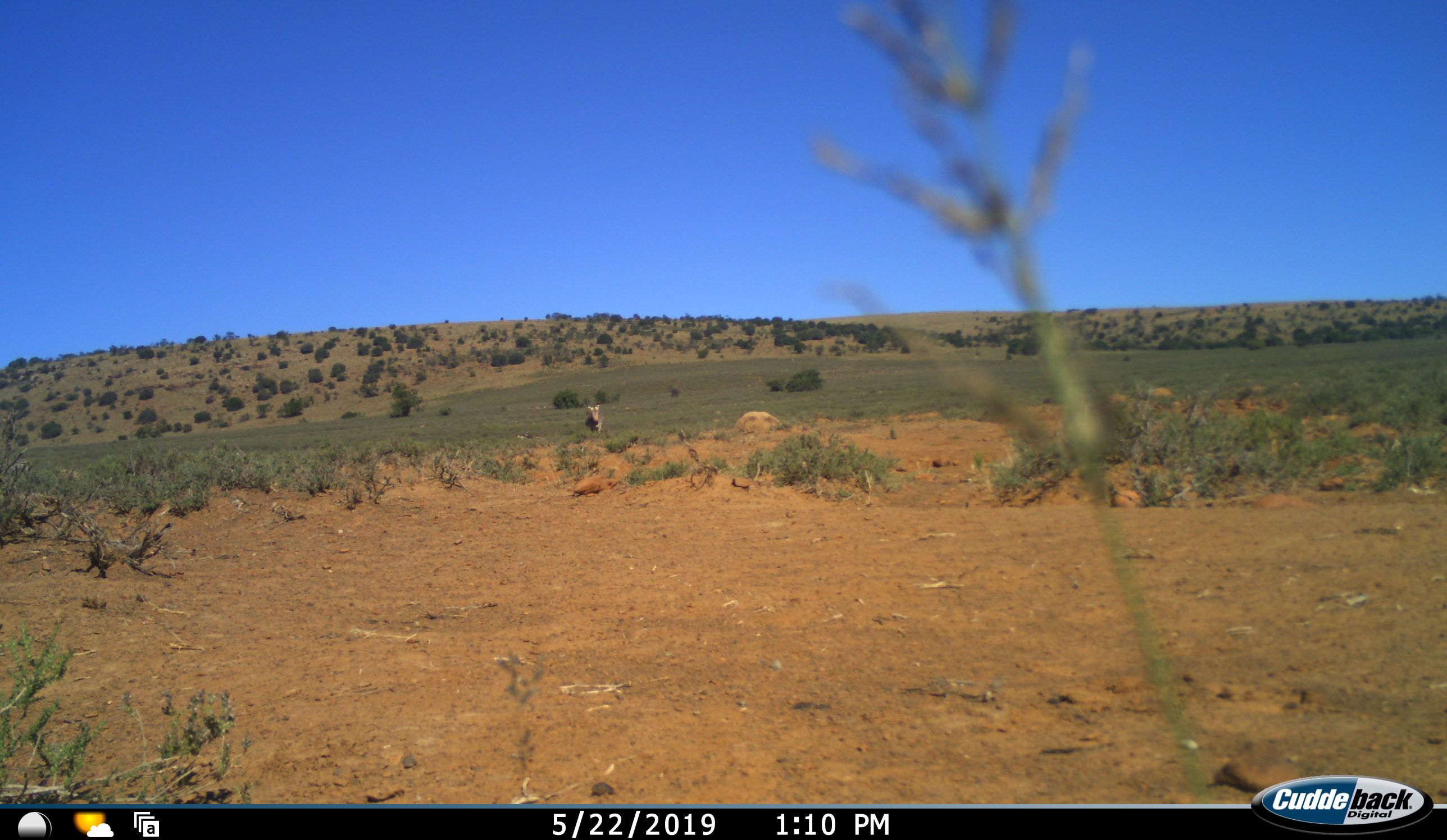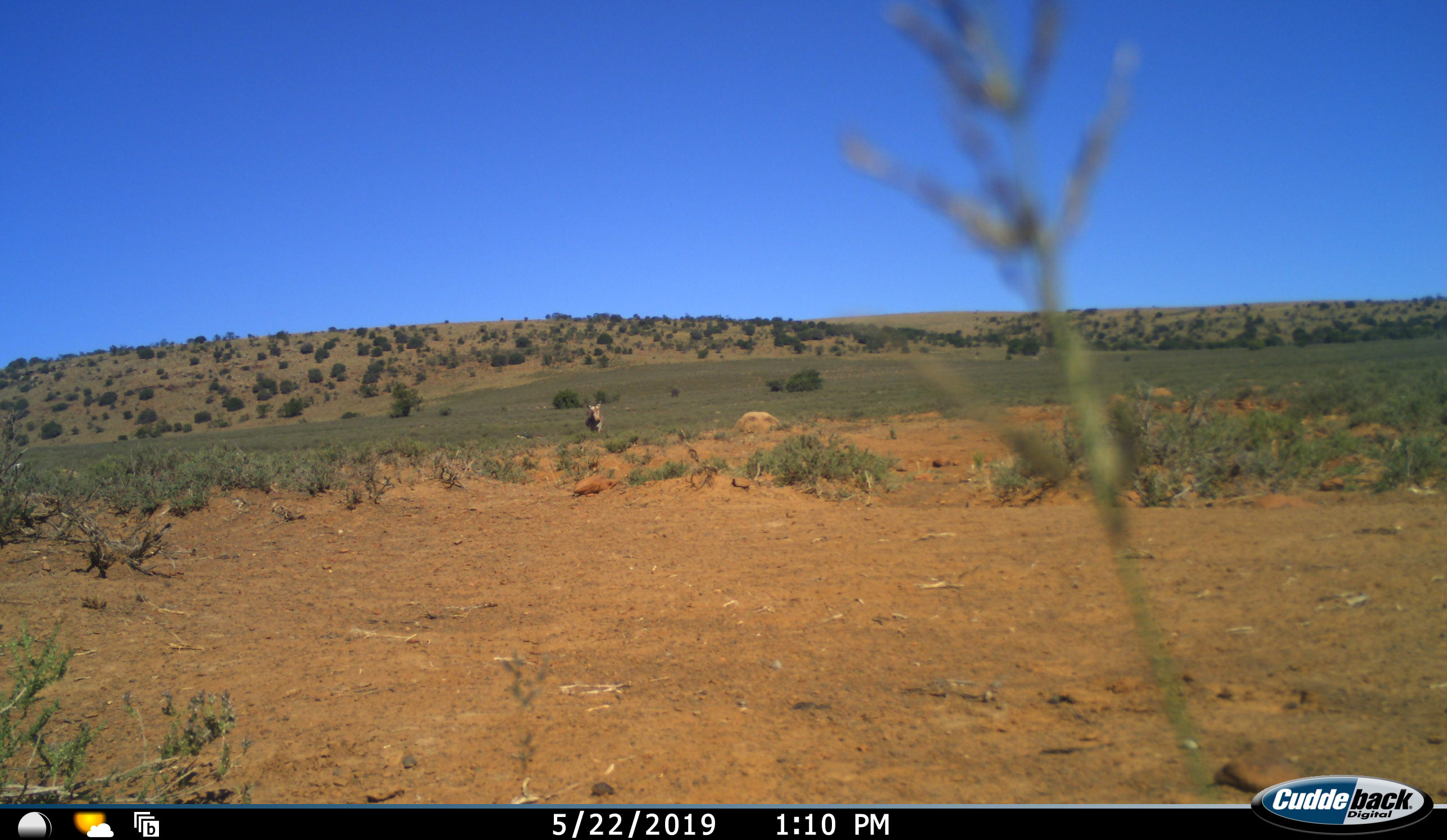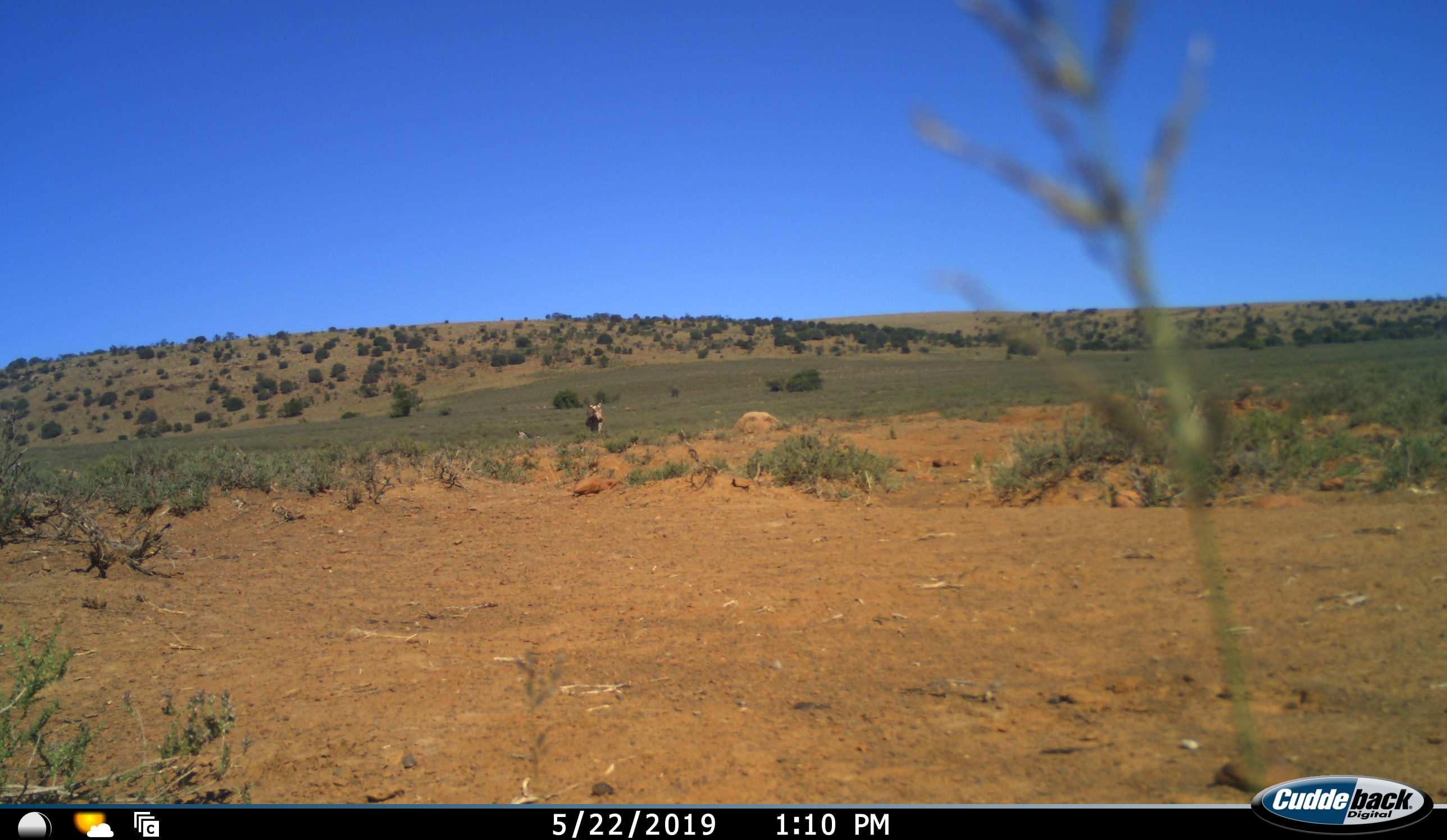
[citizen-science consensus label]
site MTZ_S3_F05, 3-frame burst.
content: unidentified animal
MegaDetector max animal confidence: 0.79